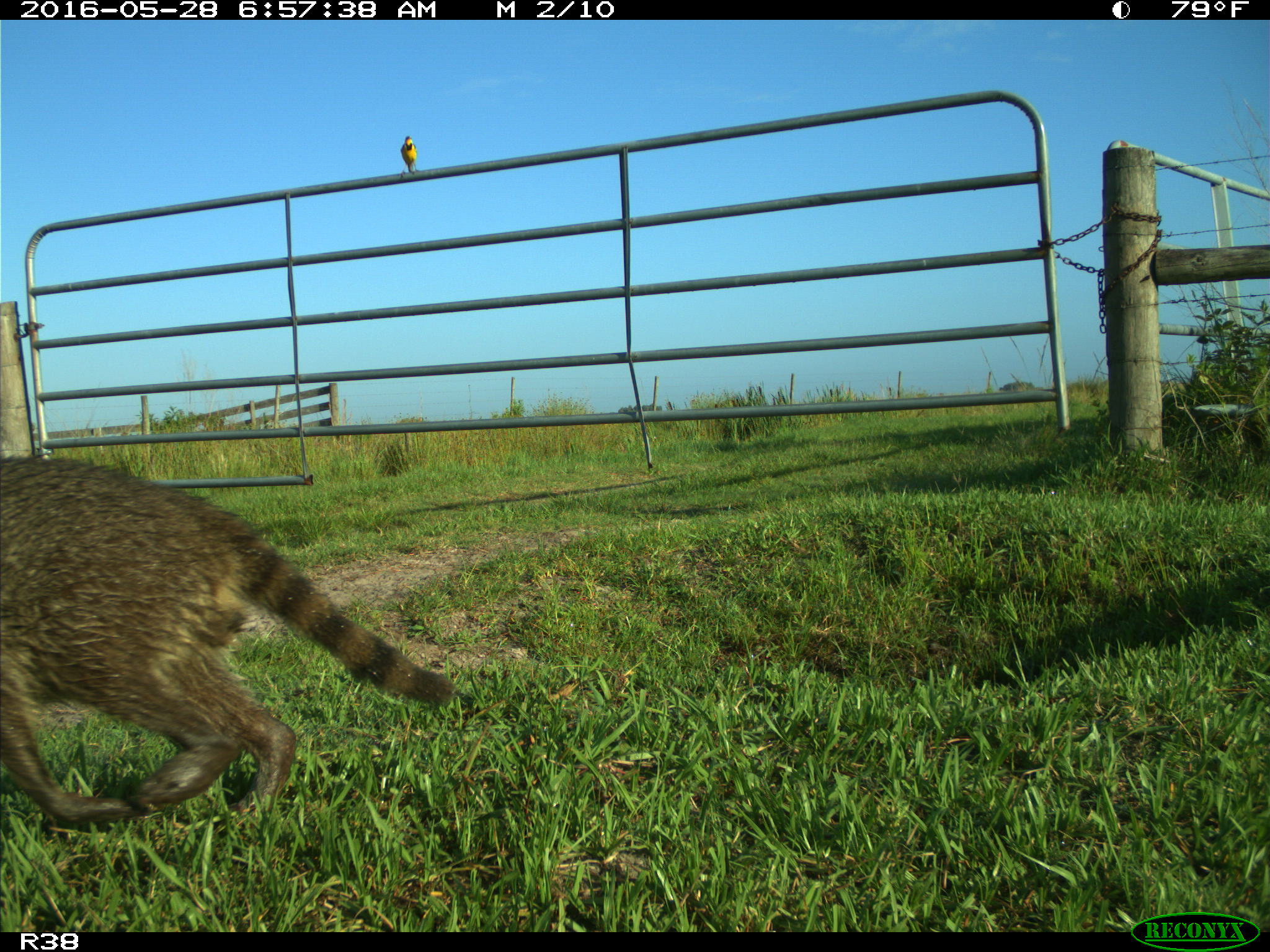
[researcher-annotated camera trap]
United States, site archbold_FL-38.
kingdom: Animalia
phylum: Chordata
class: Mammalia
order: Carnivora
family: Procyonidae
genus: Procyon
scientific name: Procyon lotor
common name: common raccoon